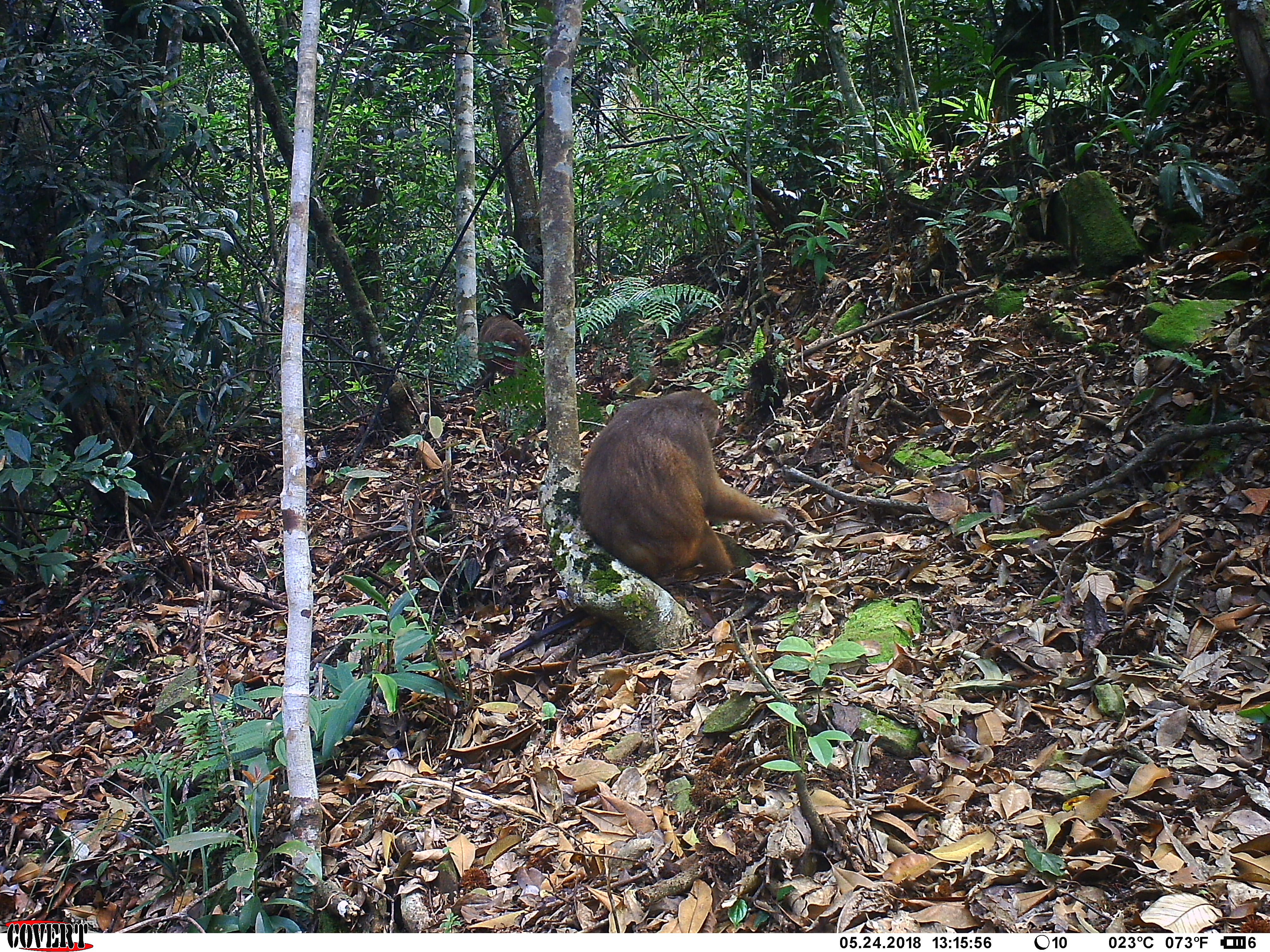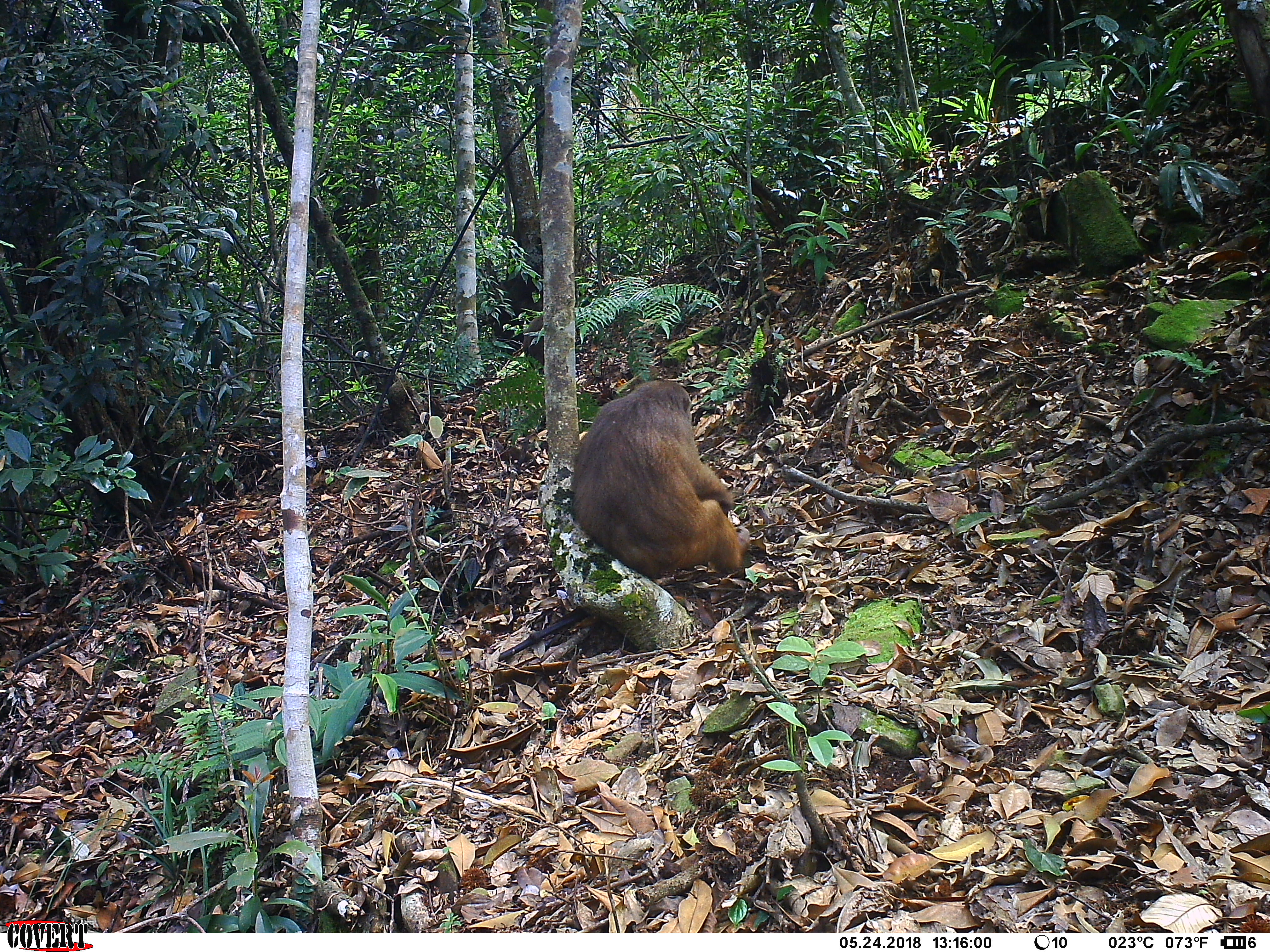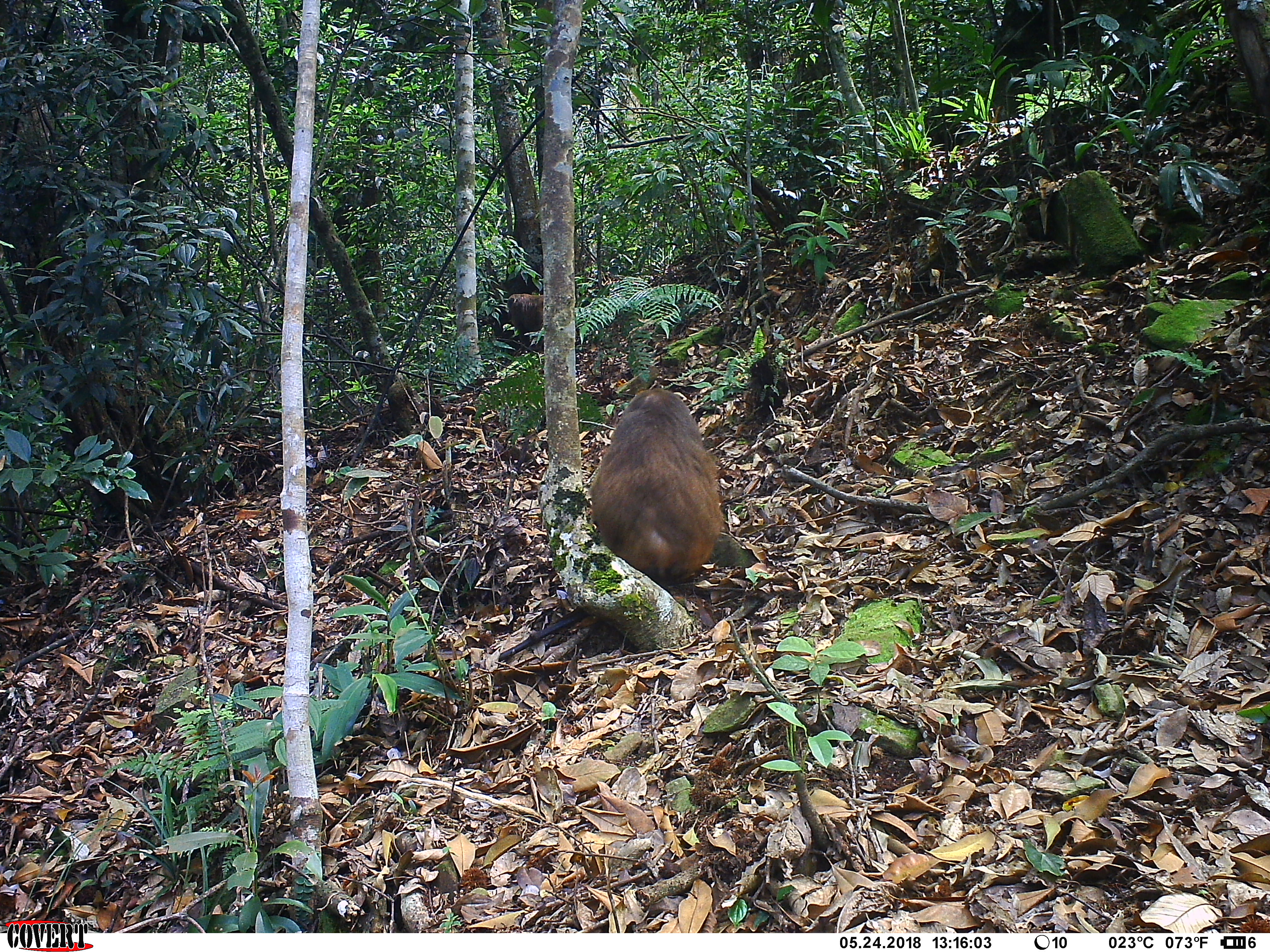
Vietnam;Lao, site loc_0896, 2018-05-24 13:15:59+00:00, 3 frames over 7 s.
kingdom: Animalia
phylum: Chordata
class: Mammalia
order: Primates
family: Cercopithecidae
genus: Macaca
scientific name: Macaca arctoides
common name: stump-tailed macaque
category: stump tailed macaque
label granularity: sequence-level